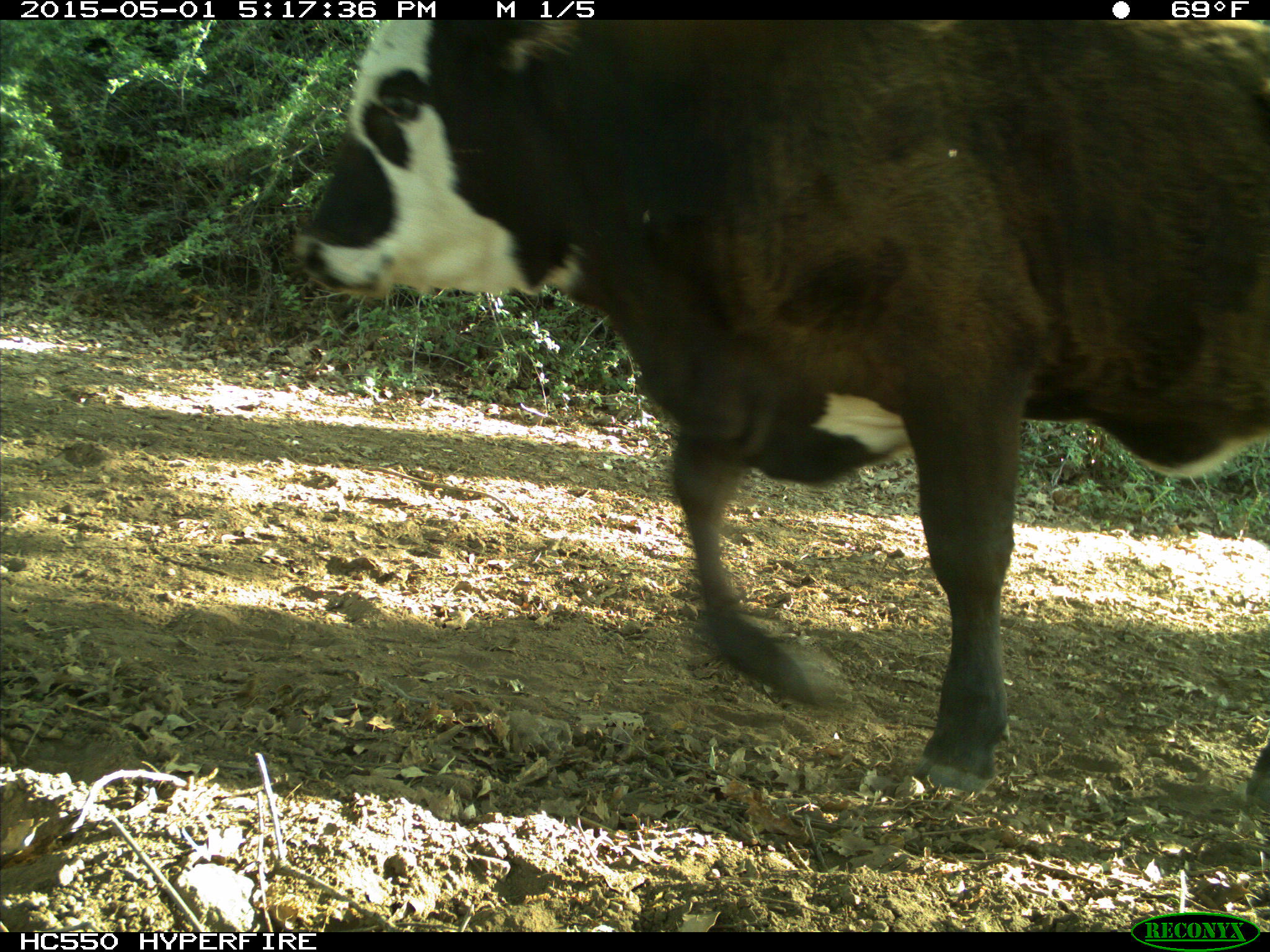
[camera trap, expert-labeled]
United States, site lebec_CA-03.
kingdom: Animalia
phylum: Chordata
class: Mammalia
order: Artiodactyla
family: Bovidae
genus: Bos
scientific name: Bos taurus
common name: domestic cow